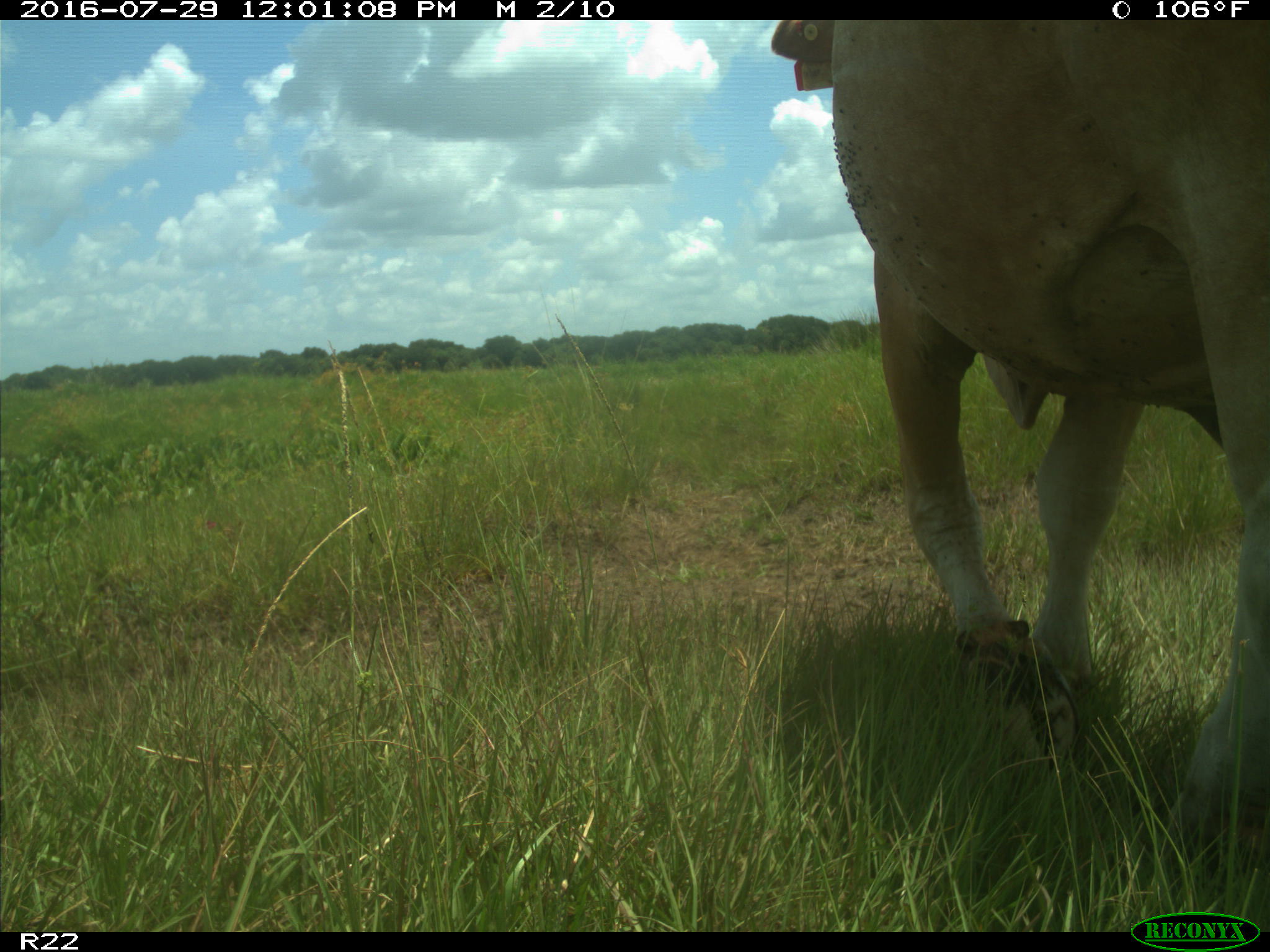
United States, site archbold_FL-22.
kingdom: Animalia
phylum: Chordata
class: Mammalia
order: Artiodactyla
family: Bovidae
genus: Bos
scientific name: Bos taurus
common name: domestic cow